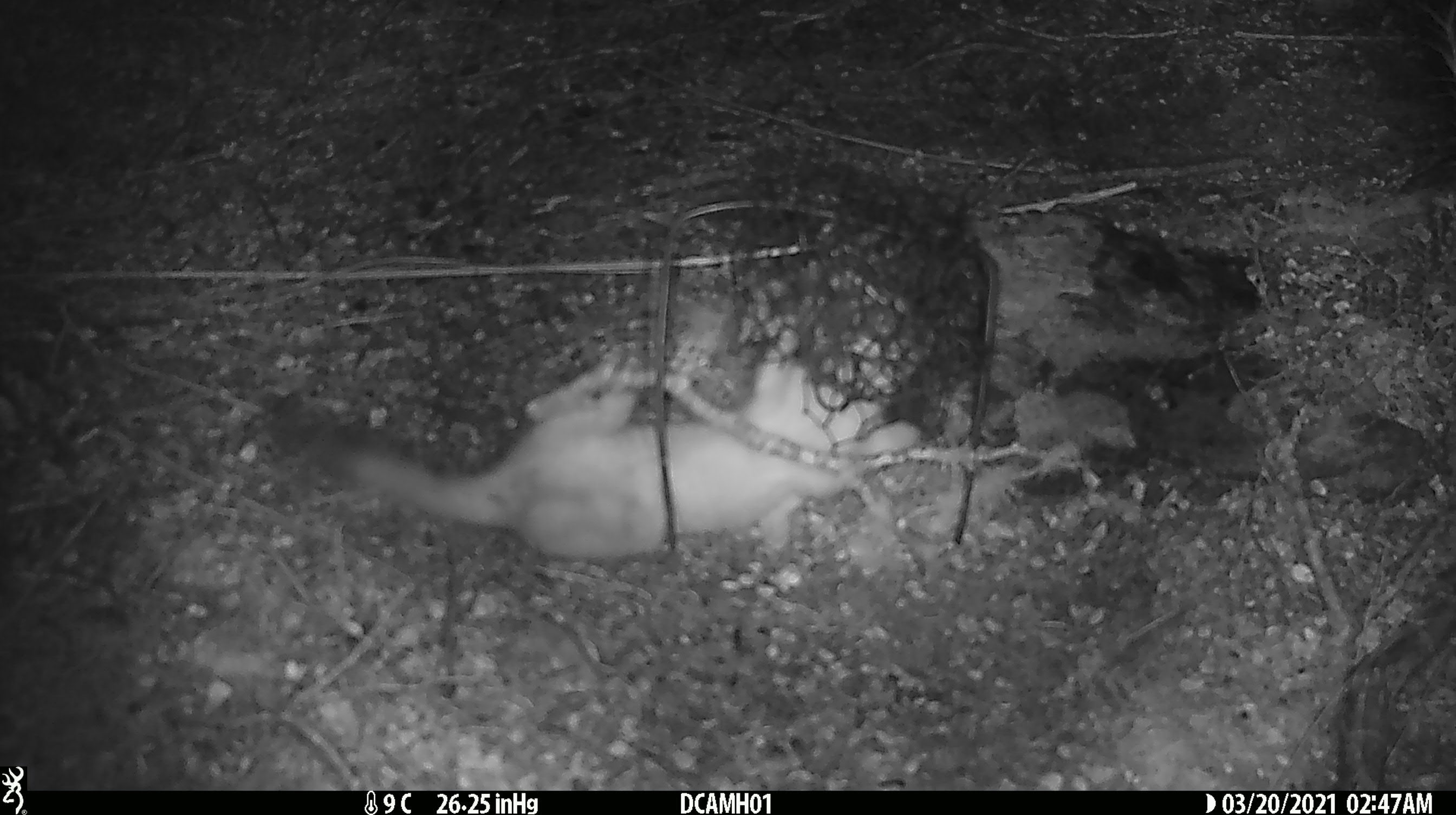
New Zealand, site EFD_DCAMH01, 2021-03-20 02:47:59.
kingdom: Animalia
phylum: Chordata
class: Mammalia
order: Carnivora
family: Mustelidae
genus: Mustela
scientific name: Mustela erminea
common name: stoat